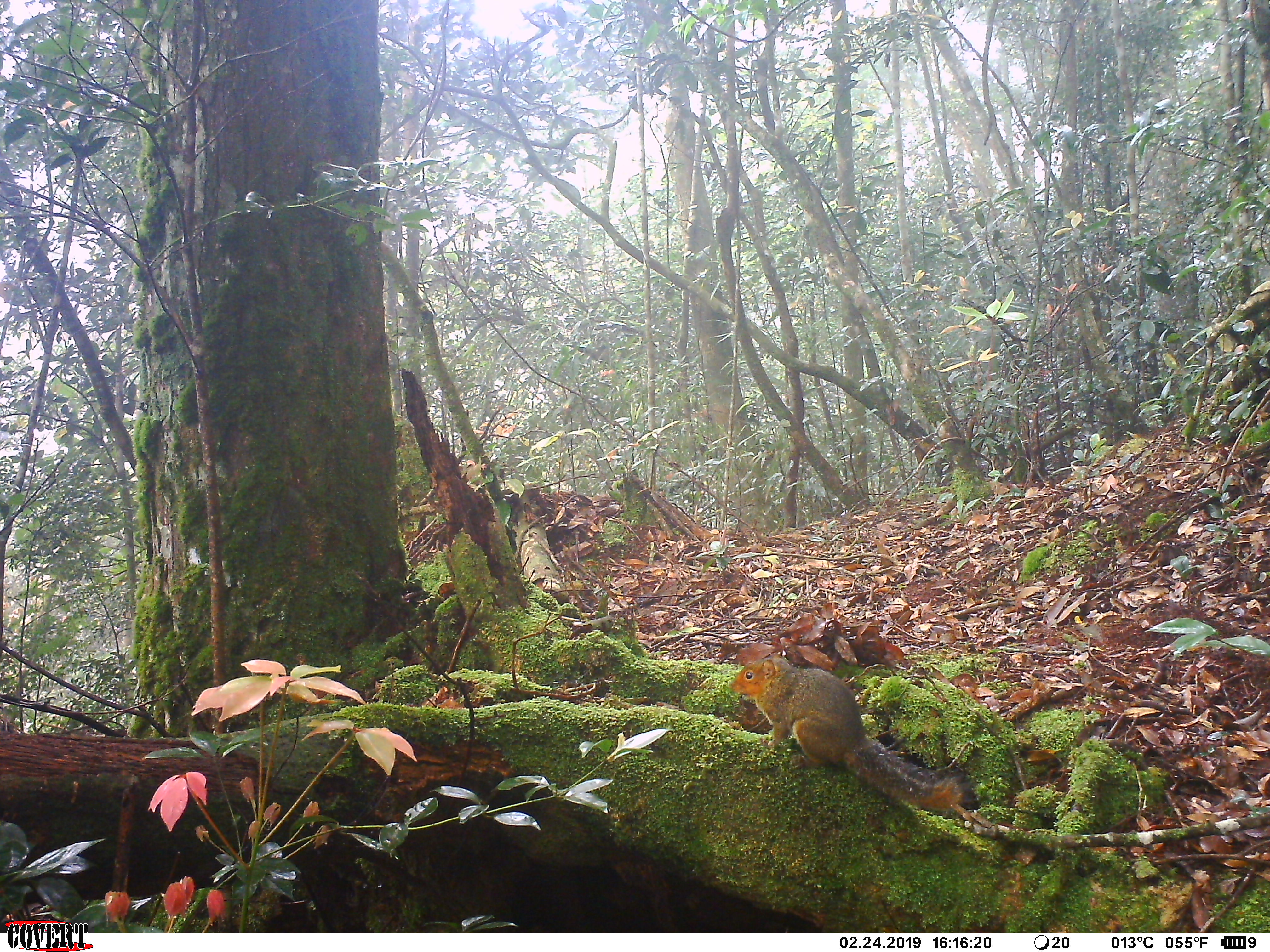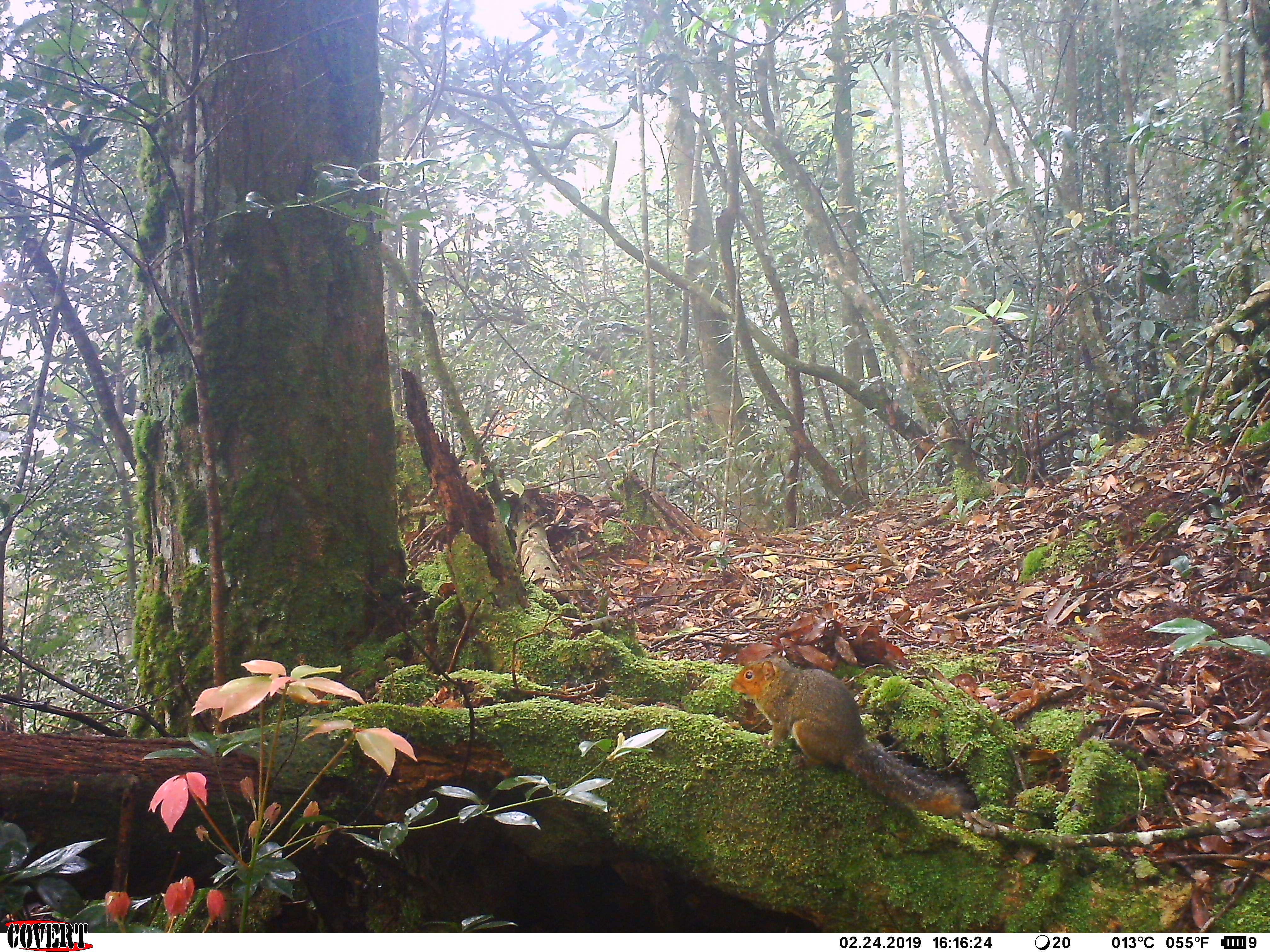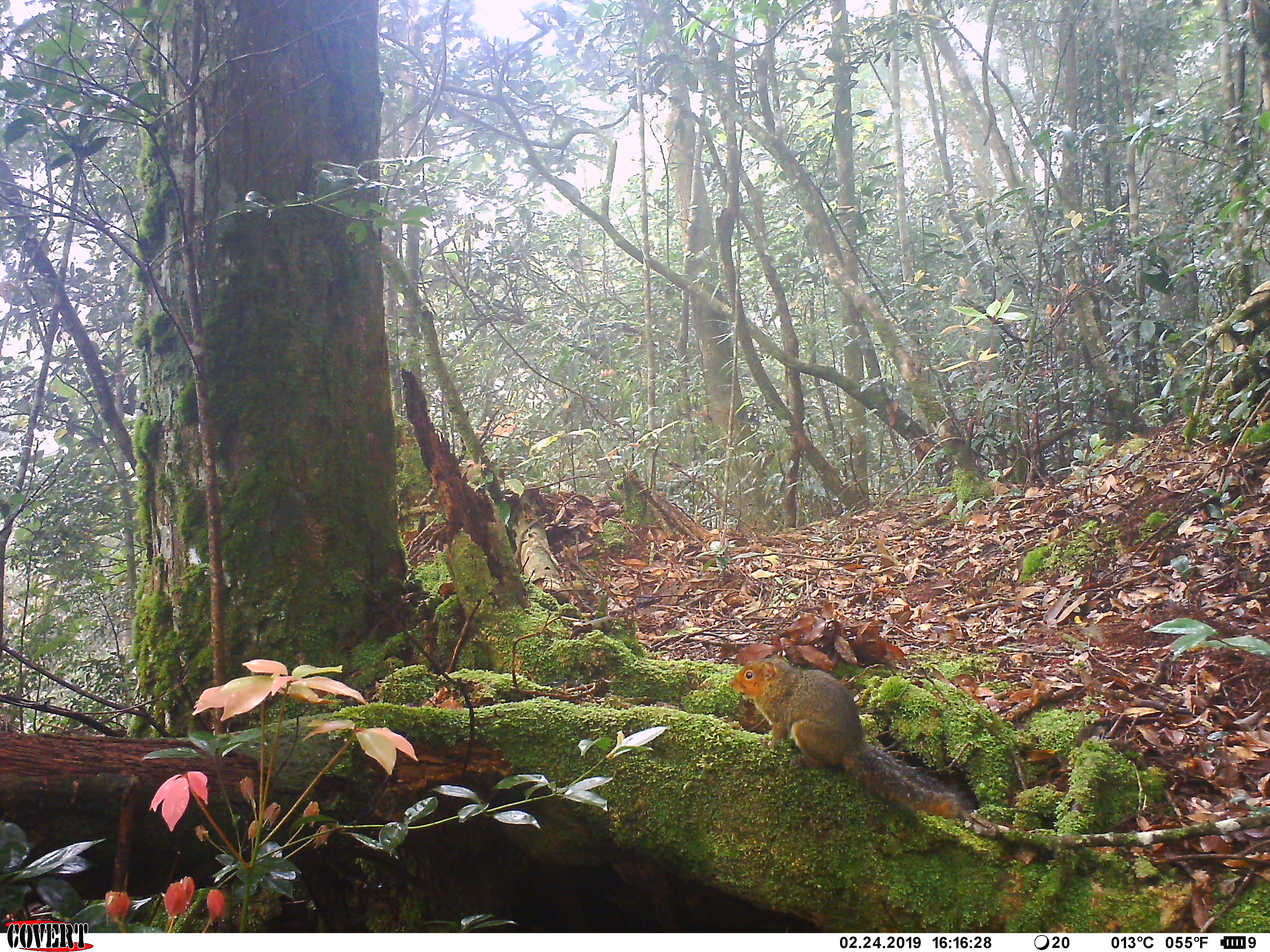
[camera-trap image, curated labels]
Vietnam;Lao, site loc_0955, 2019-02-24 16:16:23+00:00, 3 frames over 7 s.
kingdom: Animalia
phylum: Chordata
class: Mammalia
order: Rodentia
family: Sciuridae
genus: Dremomys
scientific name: Dremomys rufigenis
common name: red-cheeked squirrel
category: red cheeked squirrel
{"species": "red cheeked squirrel (red-cheeked squirrel) (Dremomys rufigenis)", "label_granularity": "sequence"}